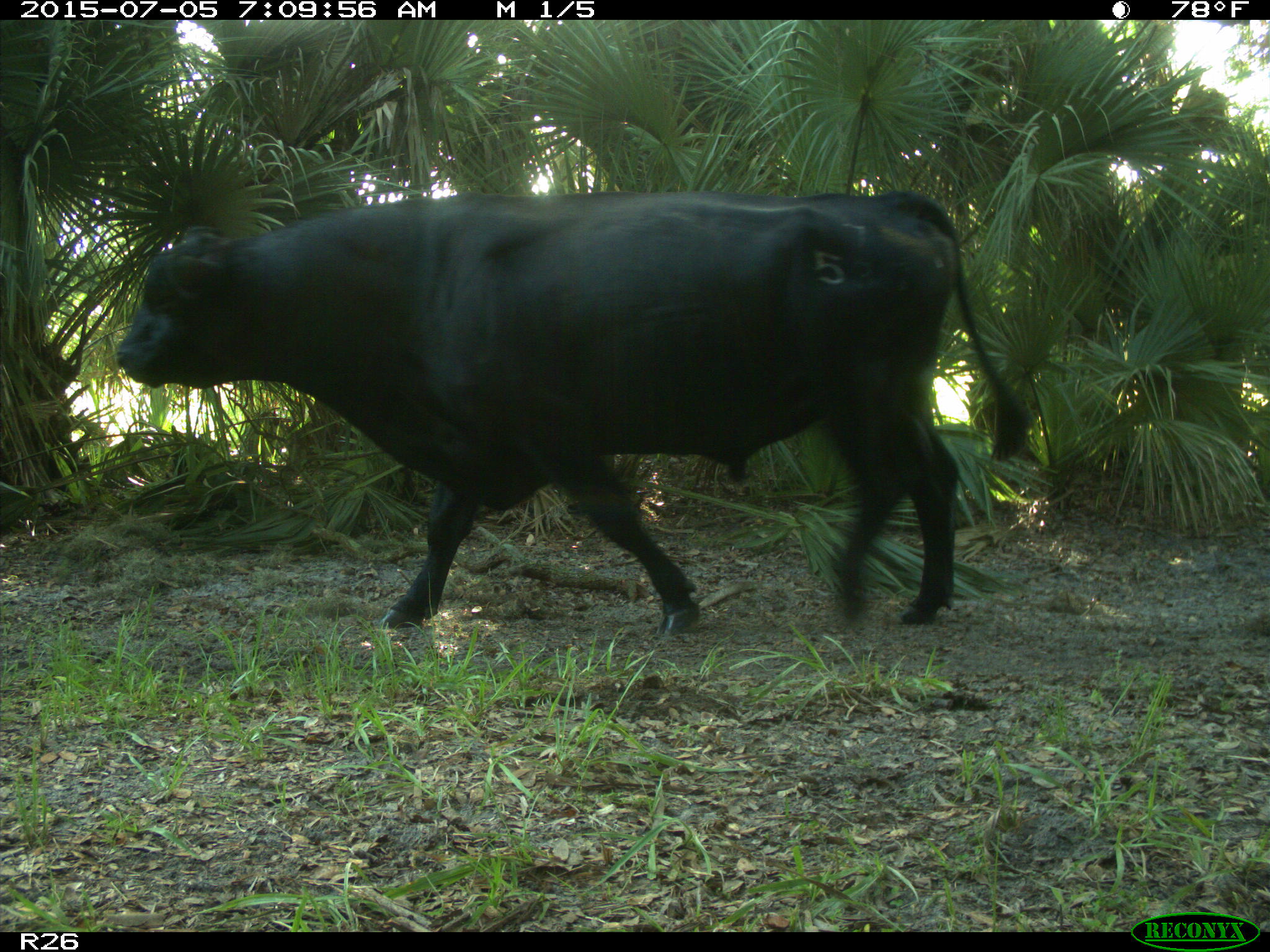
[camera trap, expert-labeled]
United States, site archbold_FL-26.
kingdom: Animalia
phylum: Chordata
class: Mammalia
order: Artiodactyla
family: Bovidae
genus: Bos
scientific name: Bos taurus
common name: domestic cow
Bos taurus (domestic cow).